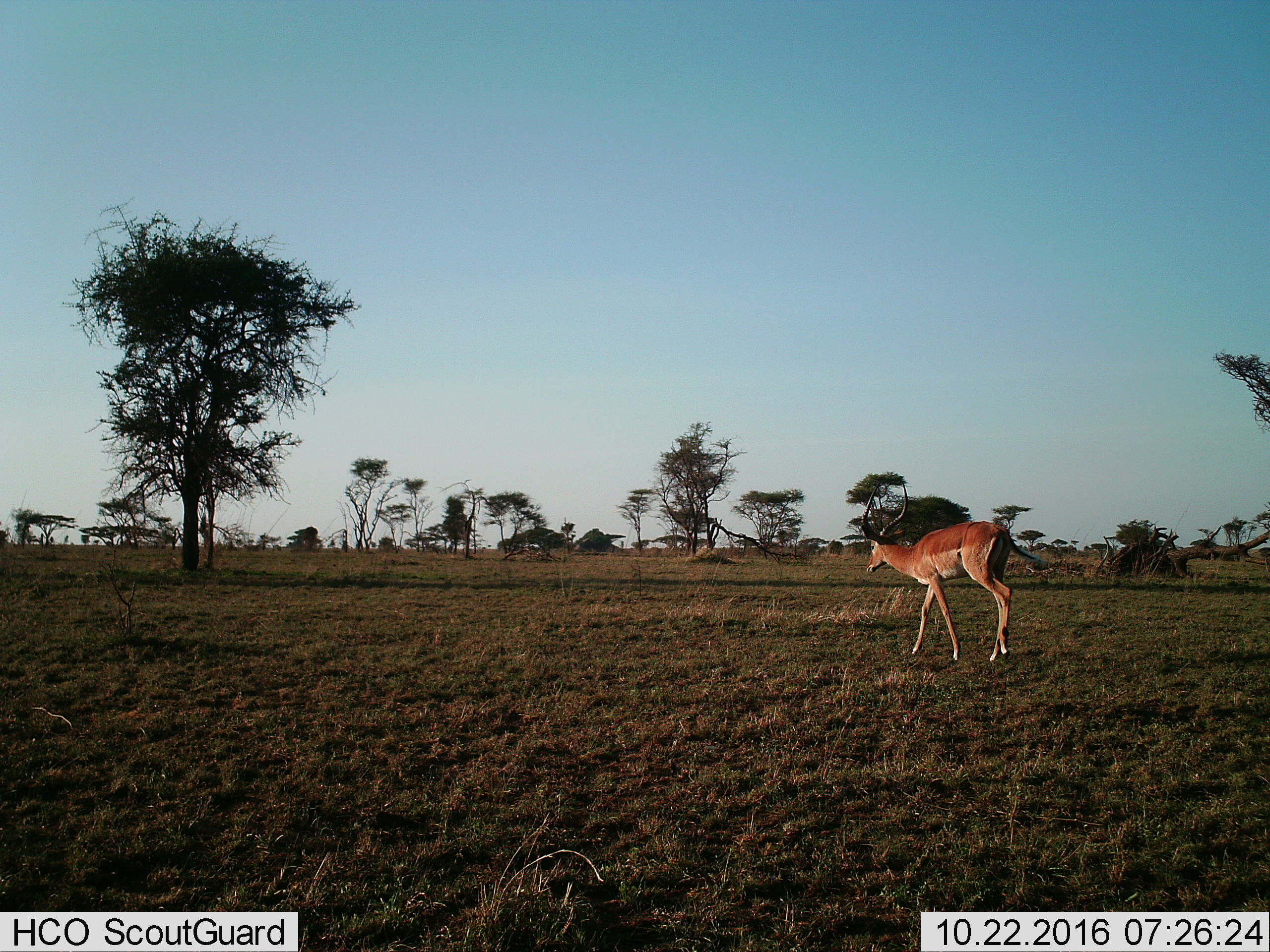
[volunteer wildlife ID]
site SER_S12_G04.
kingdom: Animalia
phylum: Chordata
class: Mammalia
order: Artiodactyla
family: Bovidae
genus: Aepyceros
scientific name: Aepyceros melampus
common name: impala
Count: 1.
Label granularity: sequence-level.